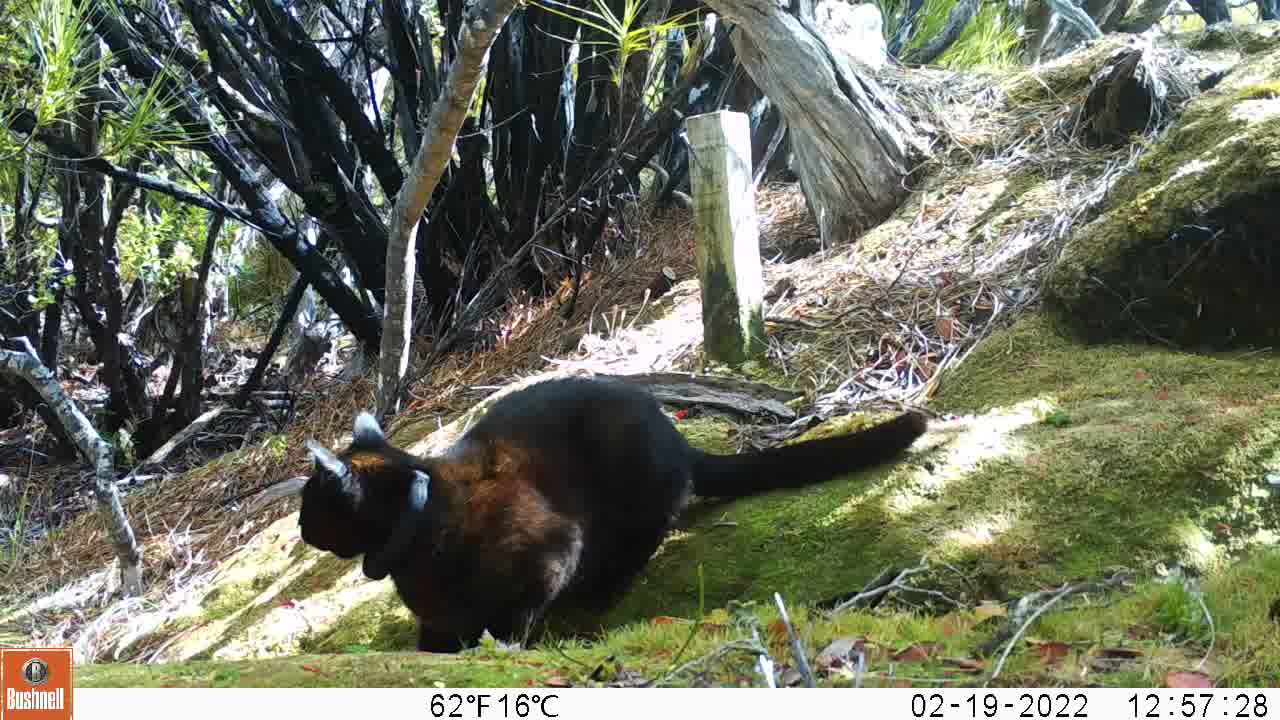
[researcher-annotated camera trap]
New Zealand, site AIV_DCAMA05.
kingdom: Animalia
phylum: Chordata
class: Mammalia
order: Carnivora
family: Felidae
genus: Felis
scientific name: Felis catus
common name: domestic cat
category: cat